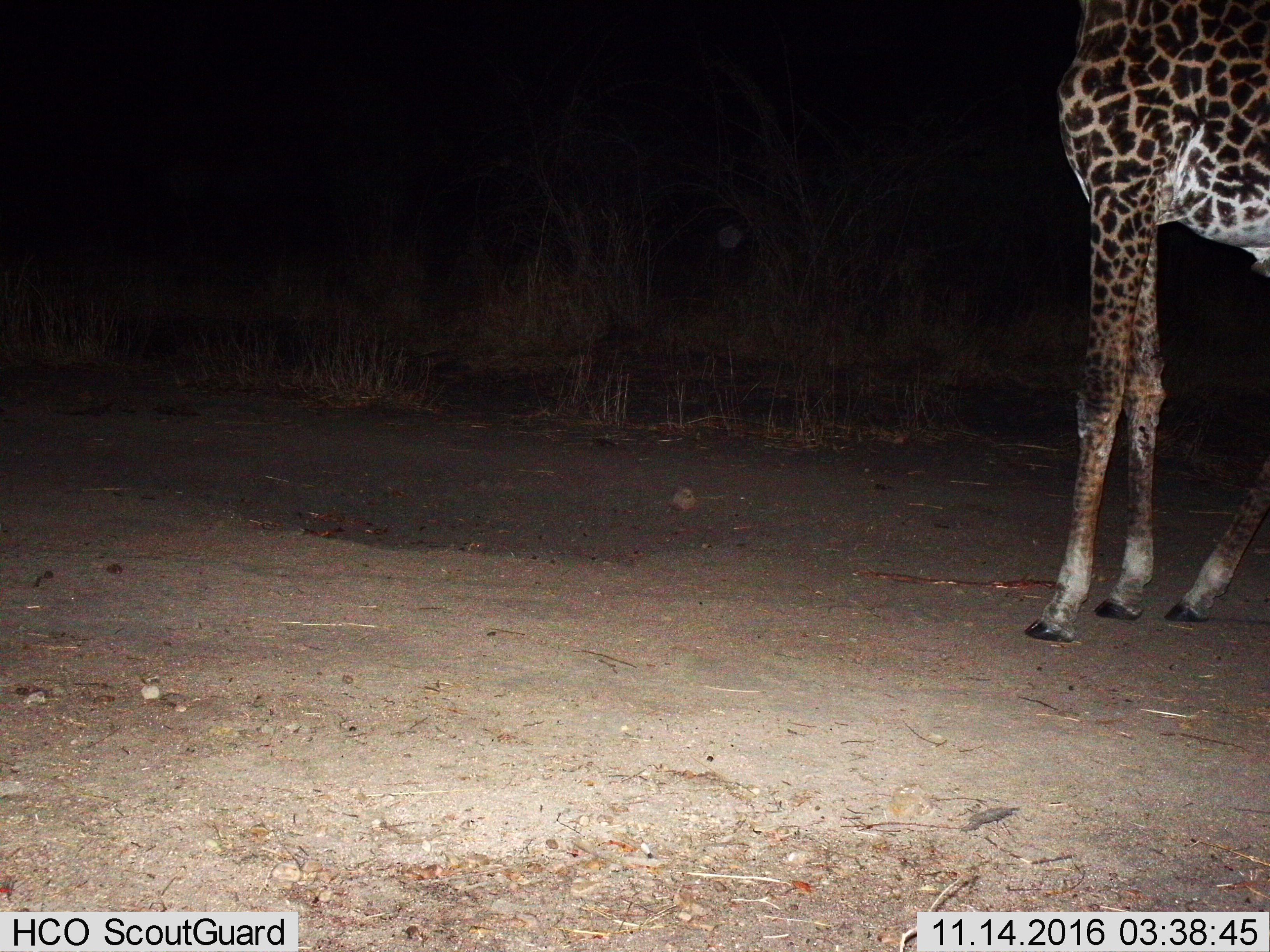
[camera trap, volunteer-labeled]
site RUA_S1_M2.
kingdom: Animalia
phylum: Chordata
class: Mammalia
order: Artiodactyla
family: Giraffidae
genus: Giraffa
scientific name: Giraffa camelopardalis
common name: giraffe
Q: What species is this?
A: Giraffe (Giraffa camelopardalis).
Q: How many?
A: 1.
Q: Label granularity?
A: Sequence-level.